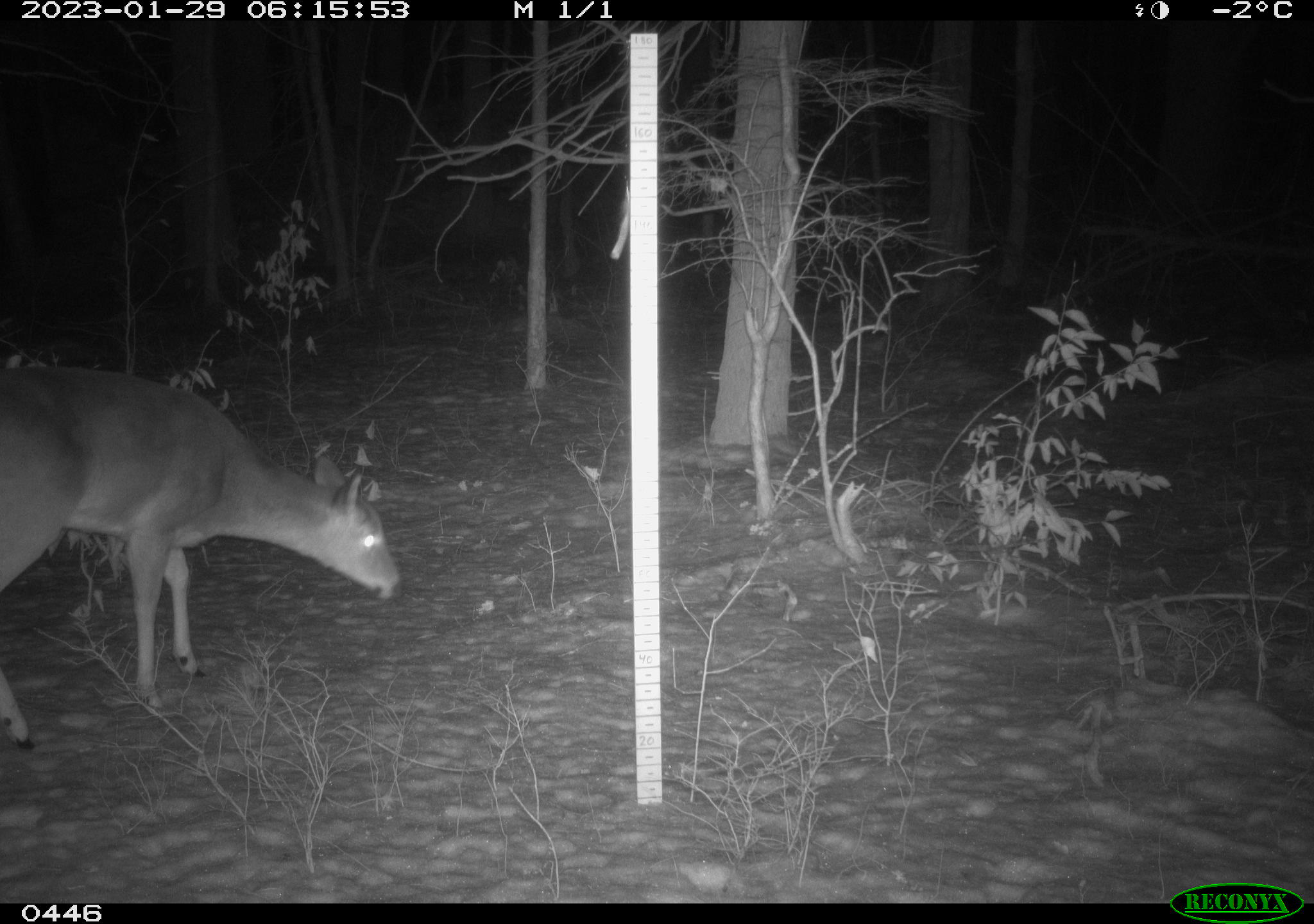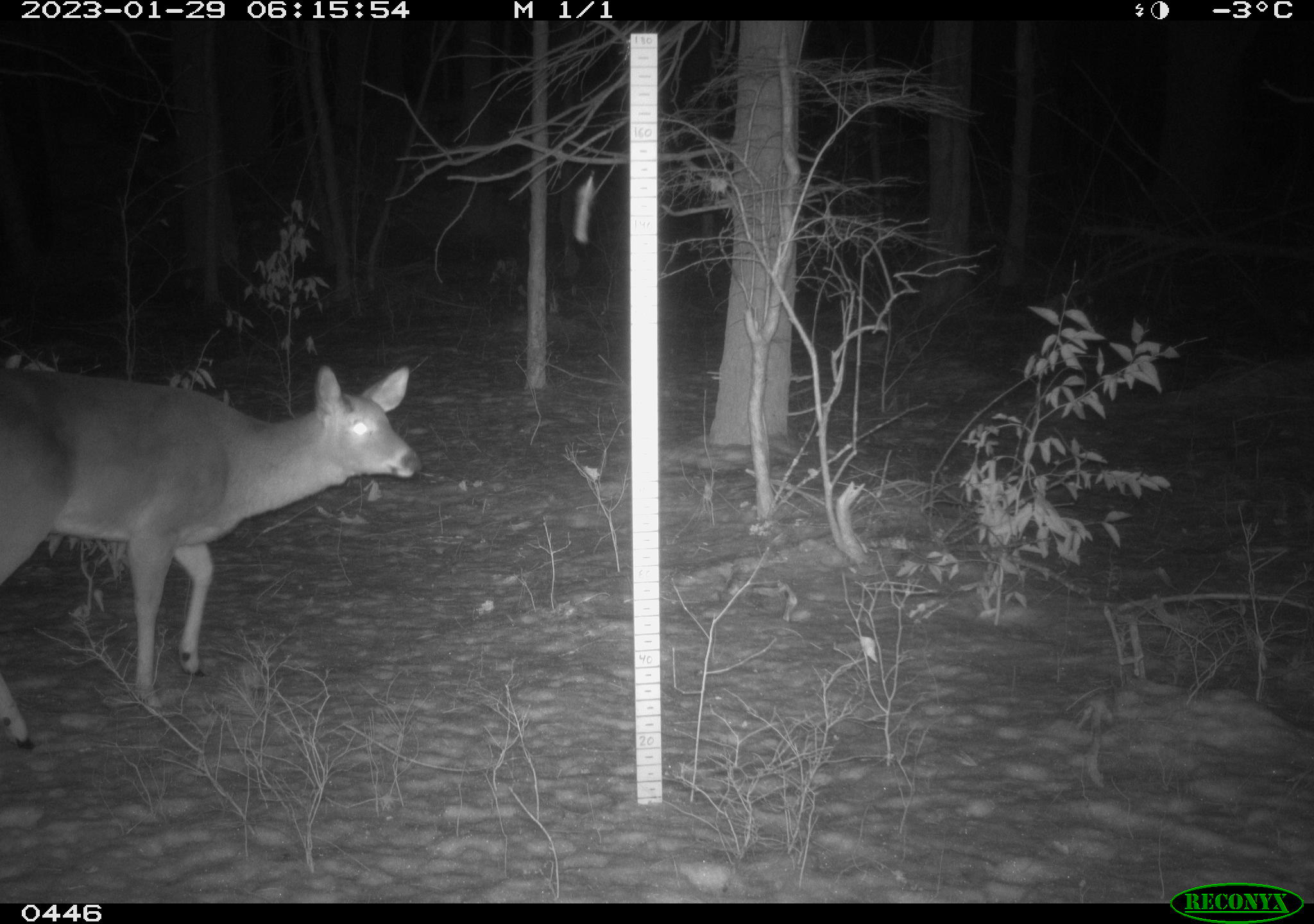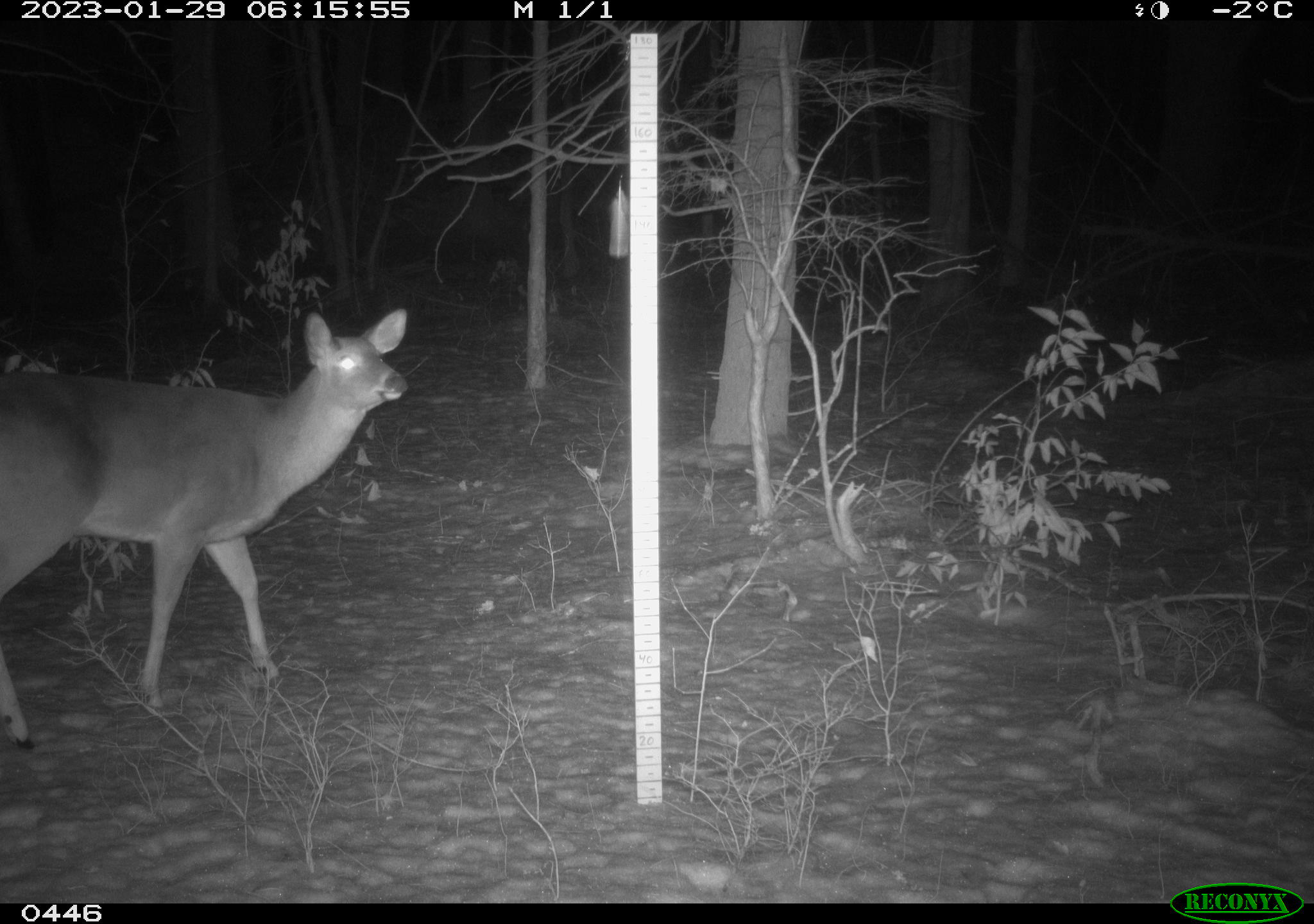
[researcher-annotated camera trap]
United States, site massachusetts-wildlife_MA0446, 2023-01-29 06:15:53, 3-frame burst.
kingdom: Animalia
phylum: Chordata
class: Mammalia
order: Artiodactyla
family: Cervidae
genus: Odocoileus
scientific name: Odocoileus virginianus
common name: white-tailed deer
White-tailed deer (Odocoileus virginianus).